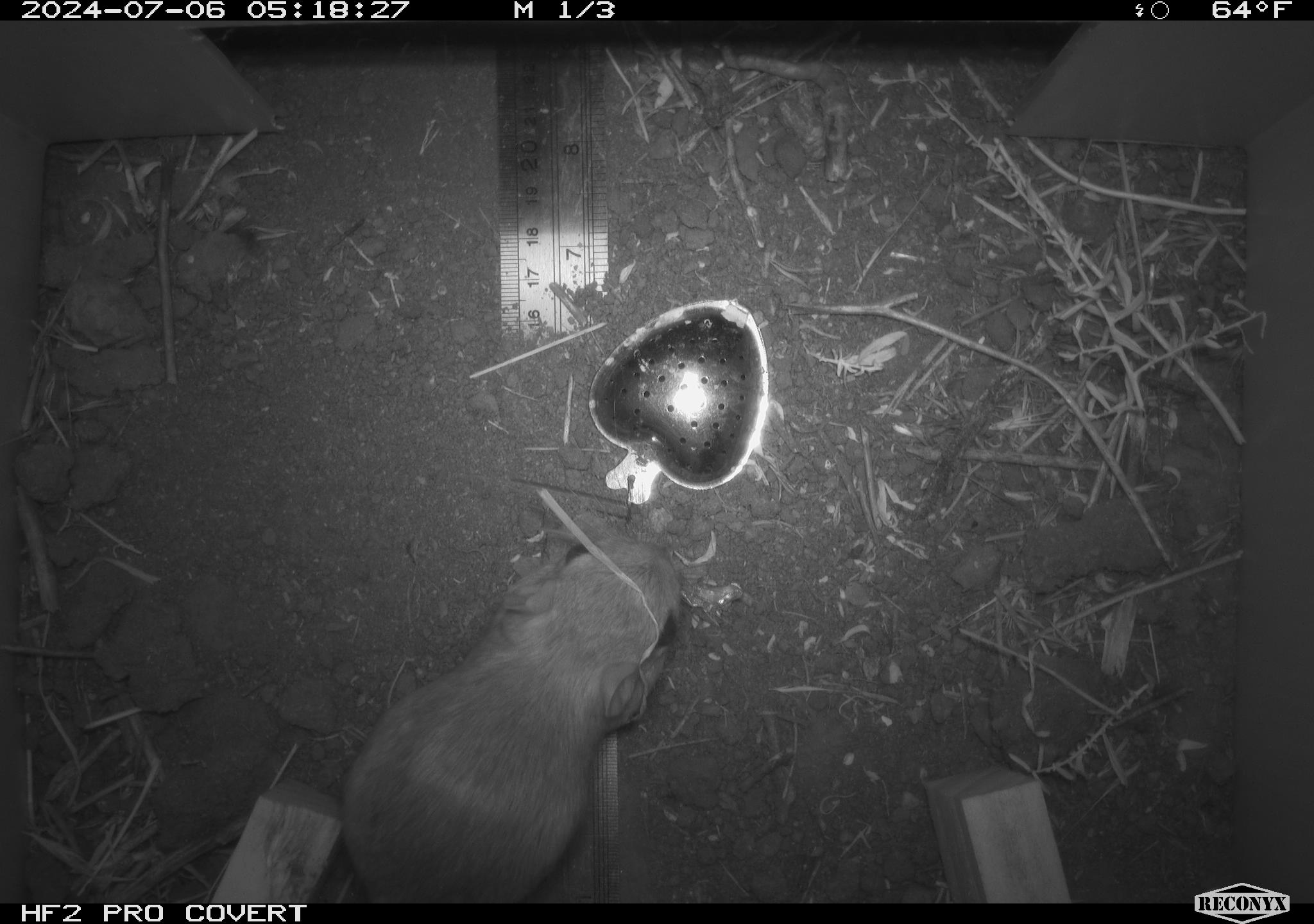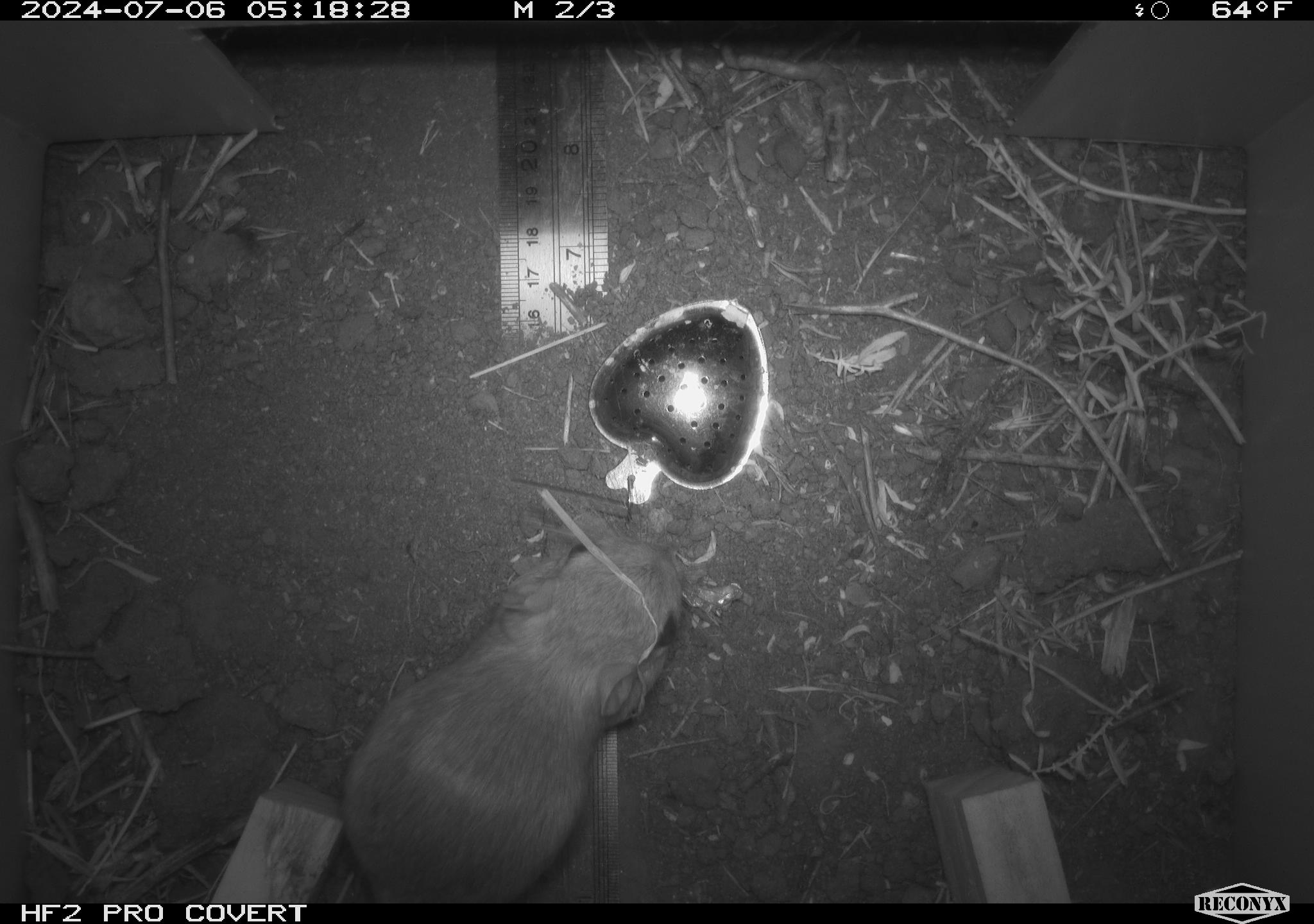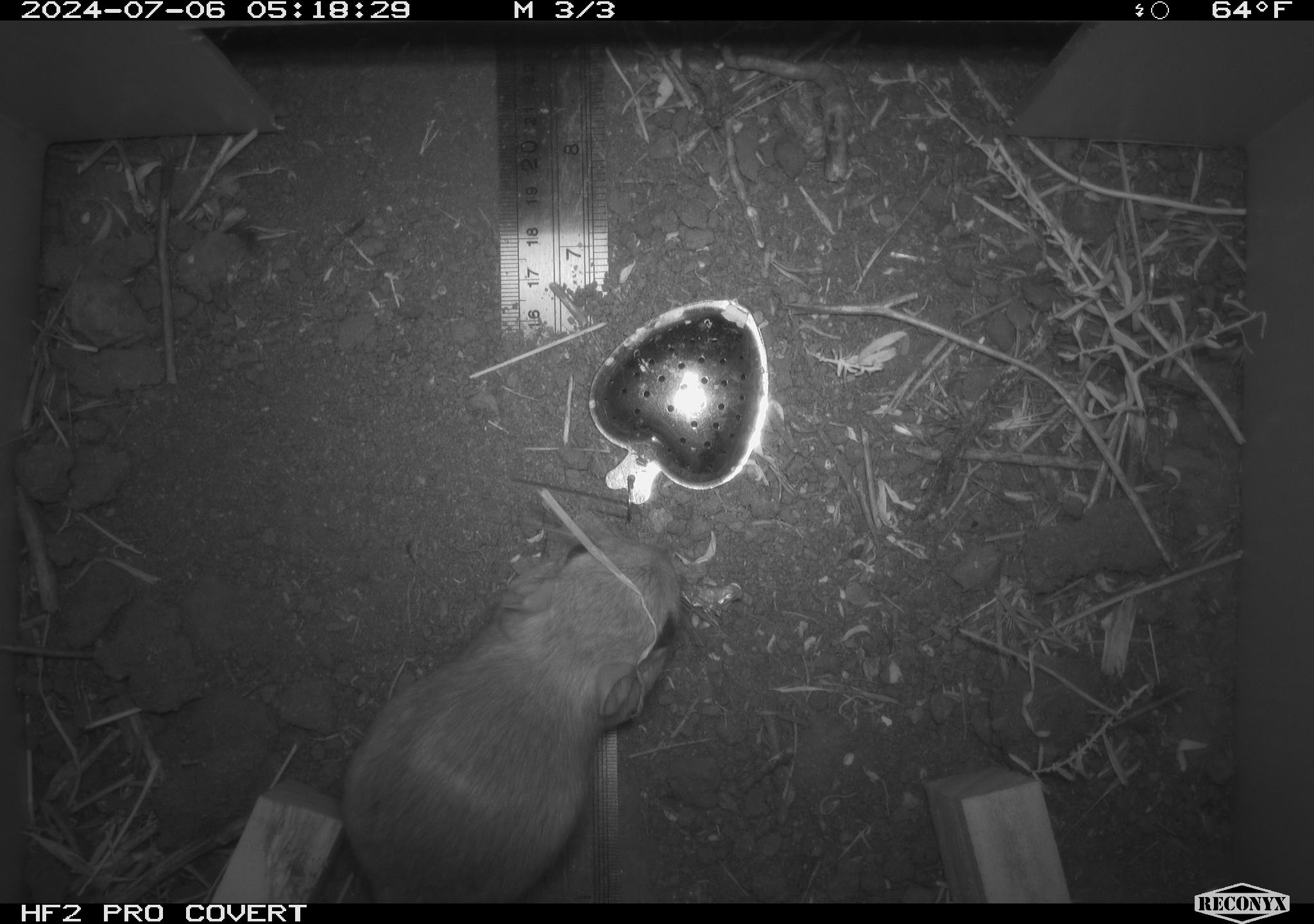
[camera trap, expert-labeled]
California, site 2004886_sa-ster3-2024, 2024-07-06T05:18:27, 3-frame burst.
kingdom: Animalia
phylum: Chordata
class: Mammalia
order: Rodentia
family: Heteromyidae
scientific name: Heteromyidae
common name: kangaroo rats and pocket mice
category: heteromyidae family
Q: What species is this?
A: Heteromyidae family (kangaroo rats and pocket mice) (Heteromyidae).